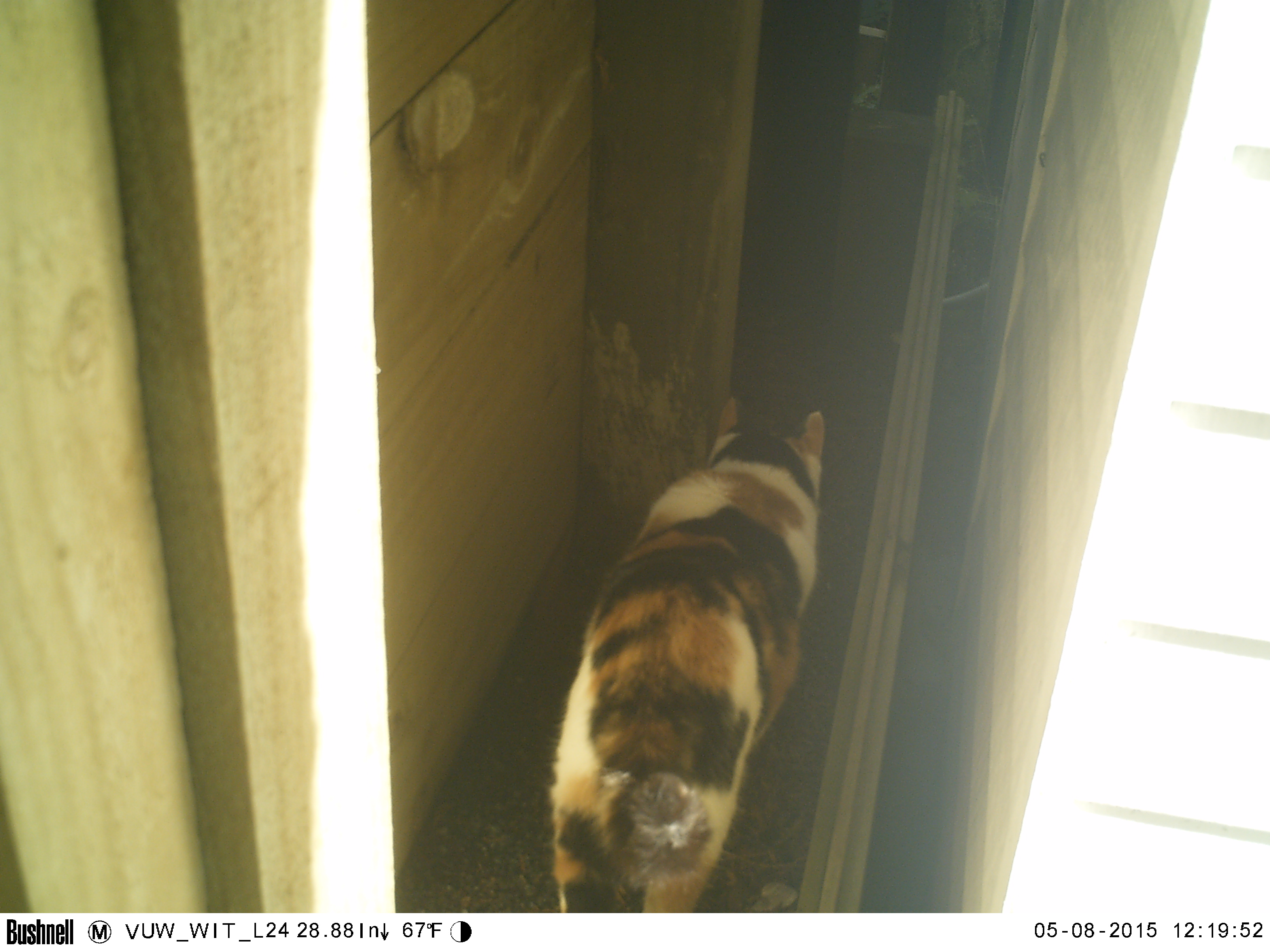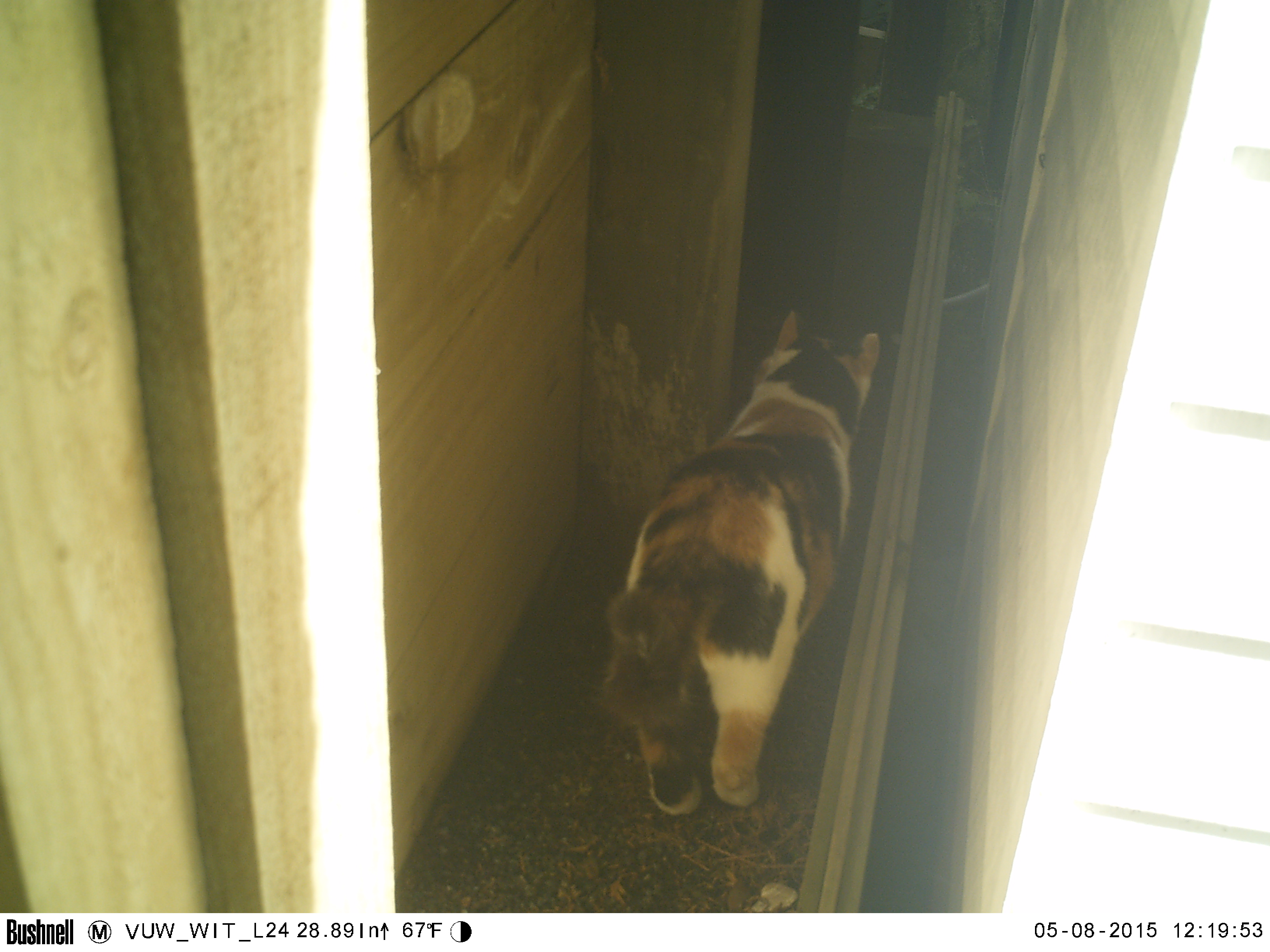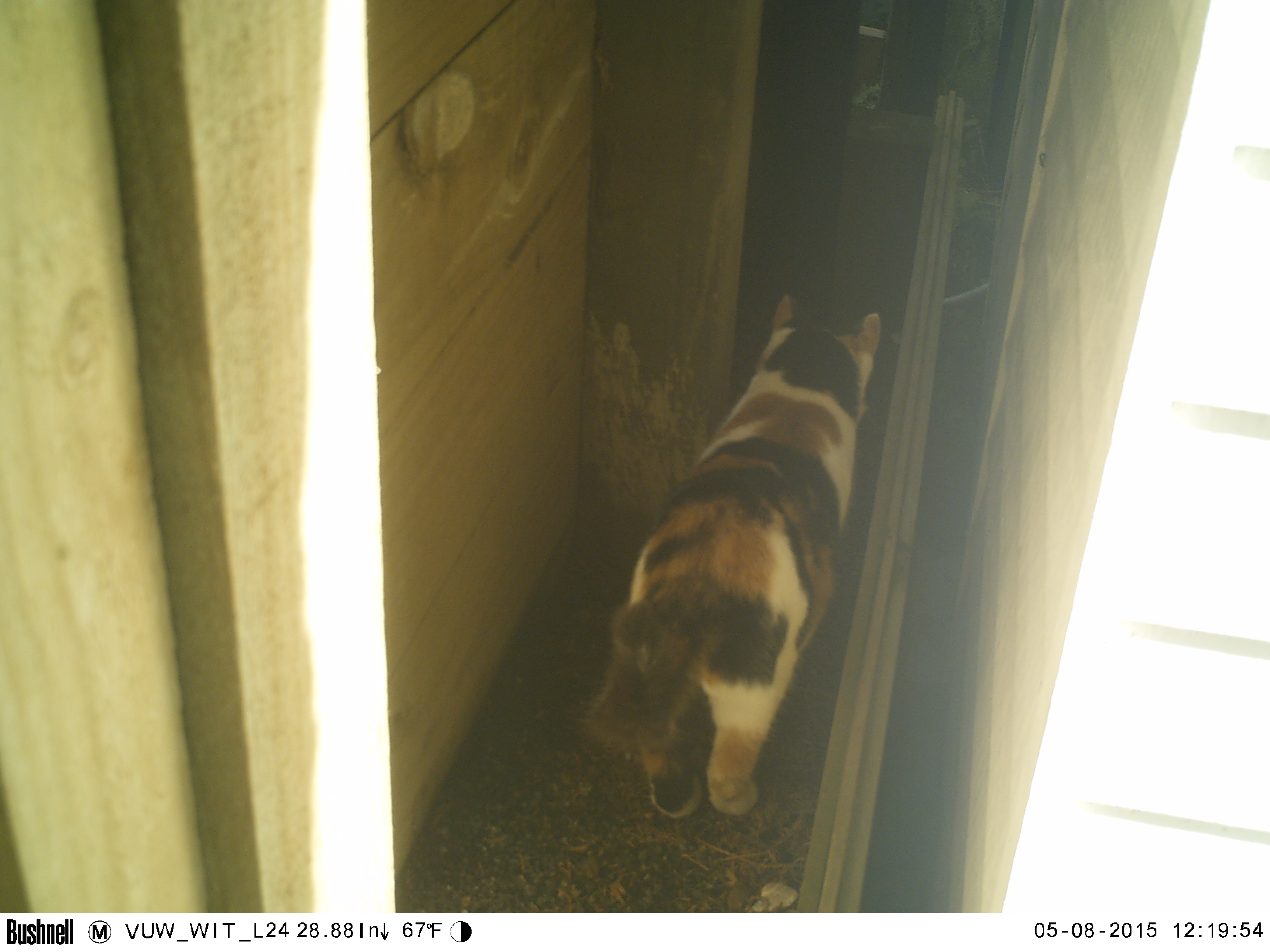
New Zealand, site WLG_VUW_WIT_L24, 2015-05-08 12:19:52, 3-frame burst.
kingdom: Animalia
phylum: Chordata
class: Mammalia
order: Carnivora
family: Felidae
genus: Felis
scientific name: Felis catus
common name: domestic cat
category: cat